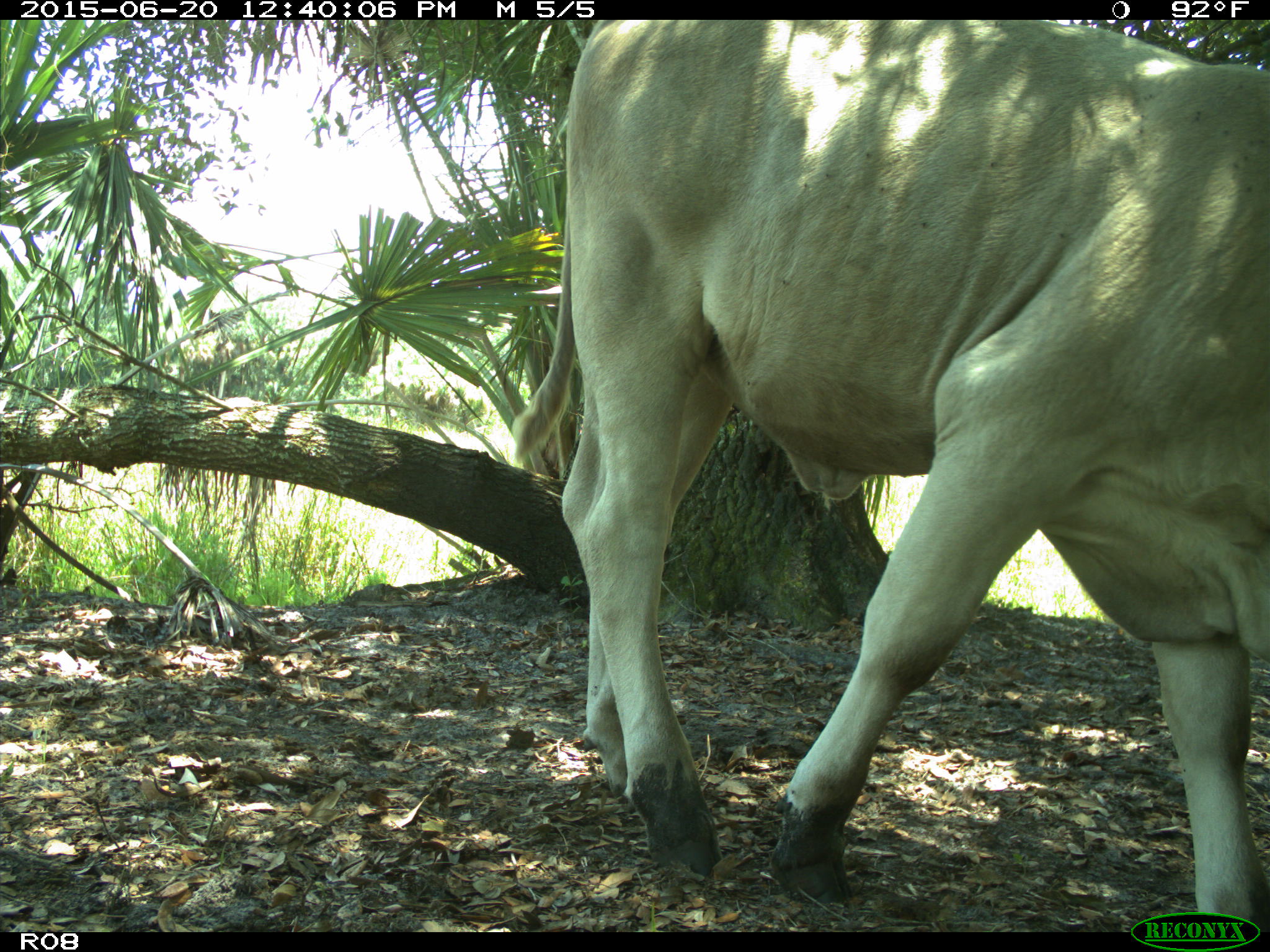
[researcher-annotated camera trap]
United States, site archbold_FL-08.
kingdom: Animalia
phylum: Chordata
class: Mammalia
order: Artiodactyla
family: Bovidae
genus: Bos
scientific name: Bos taurus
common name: domestic cow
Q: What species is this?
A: Bos taurus (domestic cow).